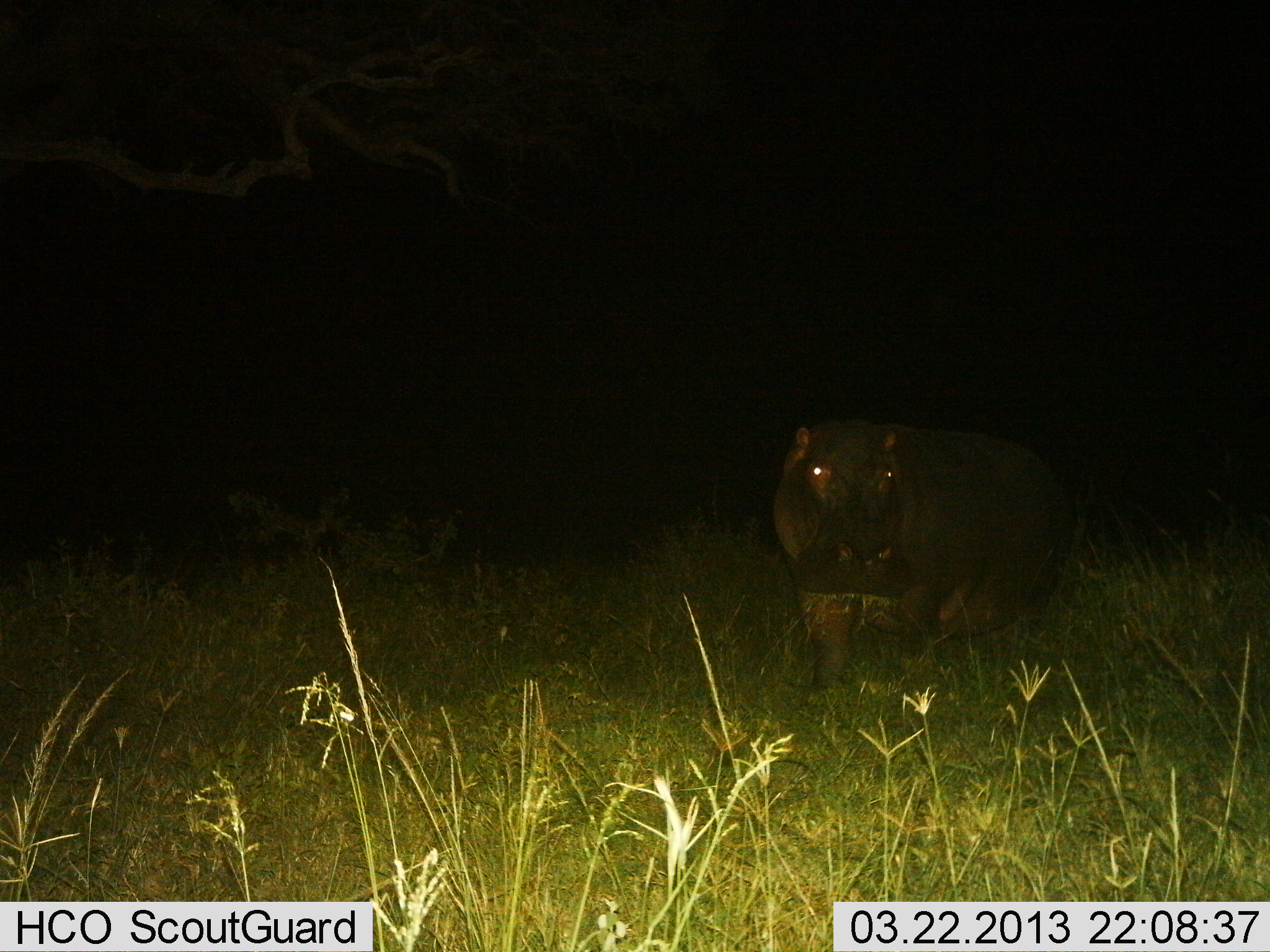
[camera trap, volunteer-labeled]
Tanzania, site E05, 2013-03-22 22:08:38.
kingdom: Animalia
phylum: Chordata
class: Mammalia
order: Artiodactyla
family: Hippopotamidae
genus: Hippopotamus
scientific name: Hippopotamus amphibius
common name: hippopotamus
Hippopotamus (Hippopotamus amphibius), count 1. Behavior (volunteer vote fractions): standing 61%, resting 0%, moving 17%, interacting 0%. Young present (vote fraction): 0%. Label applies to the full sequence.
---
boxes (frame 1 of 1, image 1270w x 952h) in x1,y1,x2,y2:
animal: 767,416,1089,692